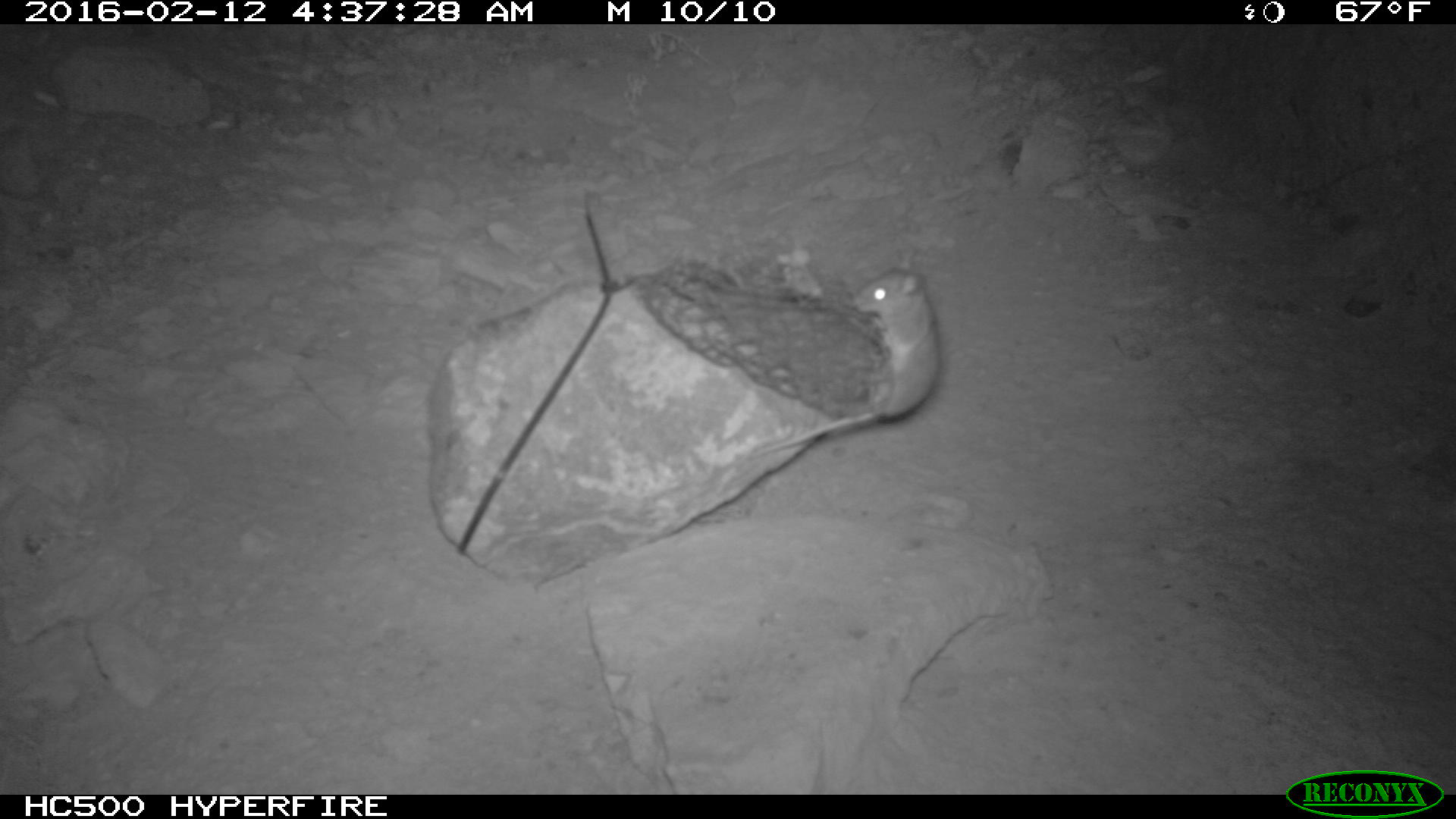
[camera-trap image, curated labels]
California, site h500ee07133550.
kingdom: Animalia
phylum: Chordata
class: Mammalia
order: Rodentia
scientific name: Rodentia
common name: rodent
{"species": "rodent (Rodentia)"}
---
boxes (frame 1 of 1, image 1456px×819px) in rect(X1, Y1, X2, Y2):
rodent: rect(752, 251, 940, 456)